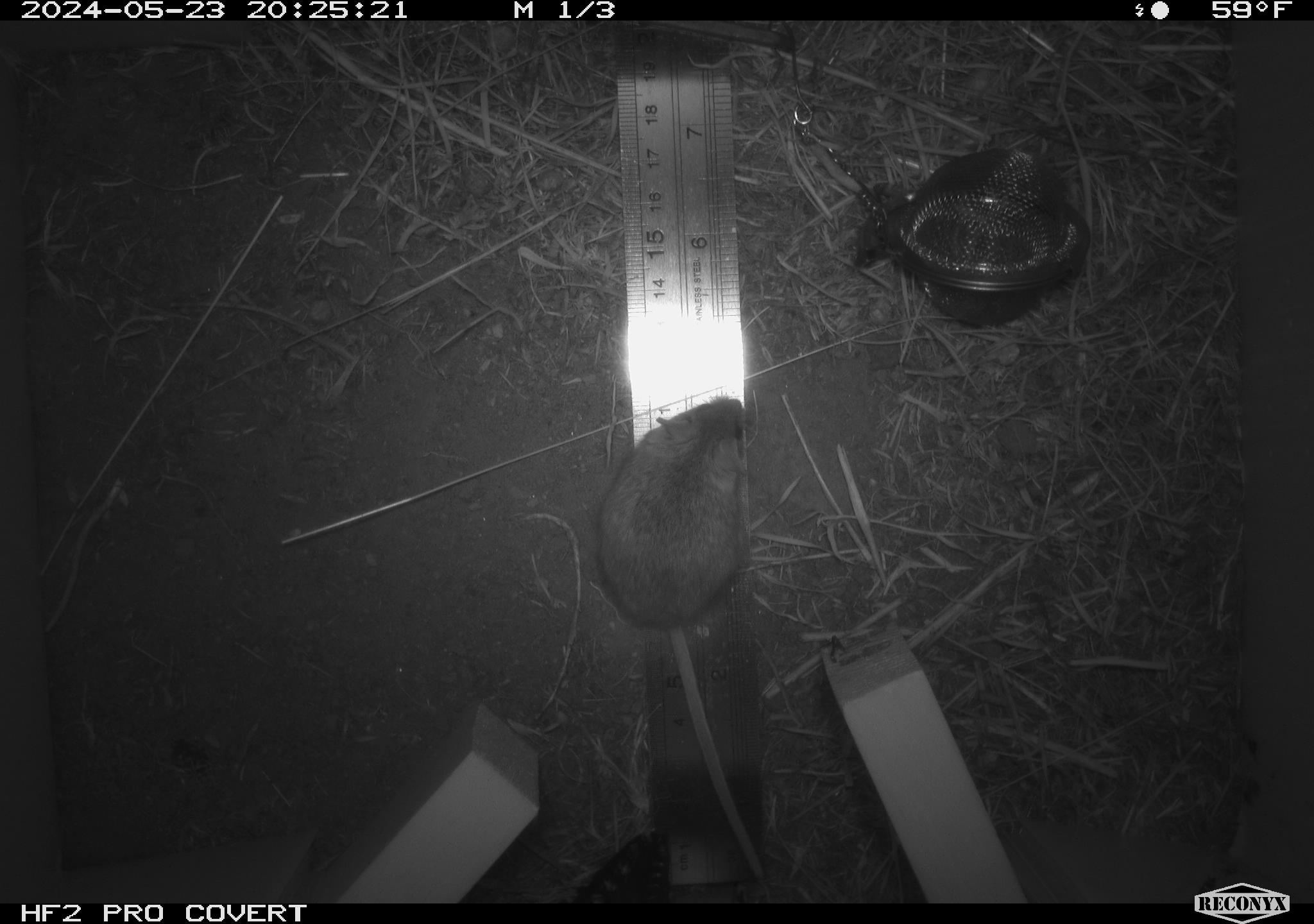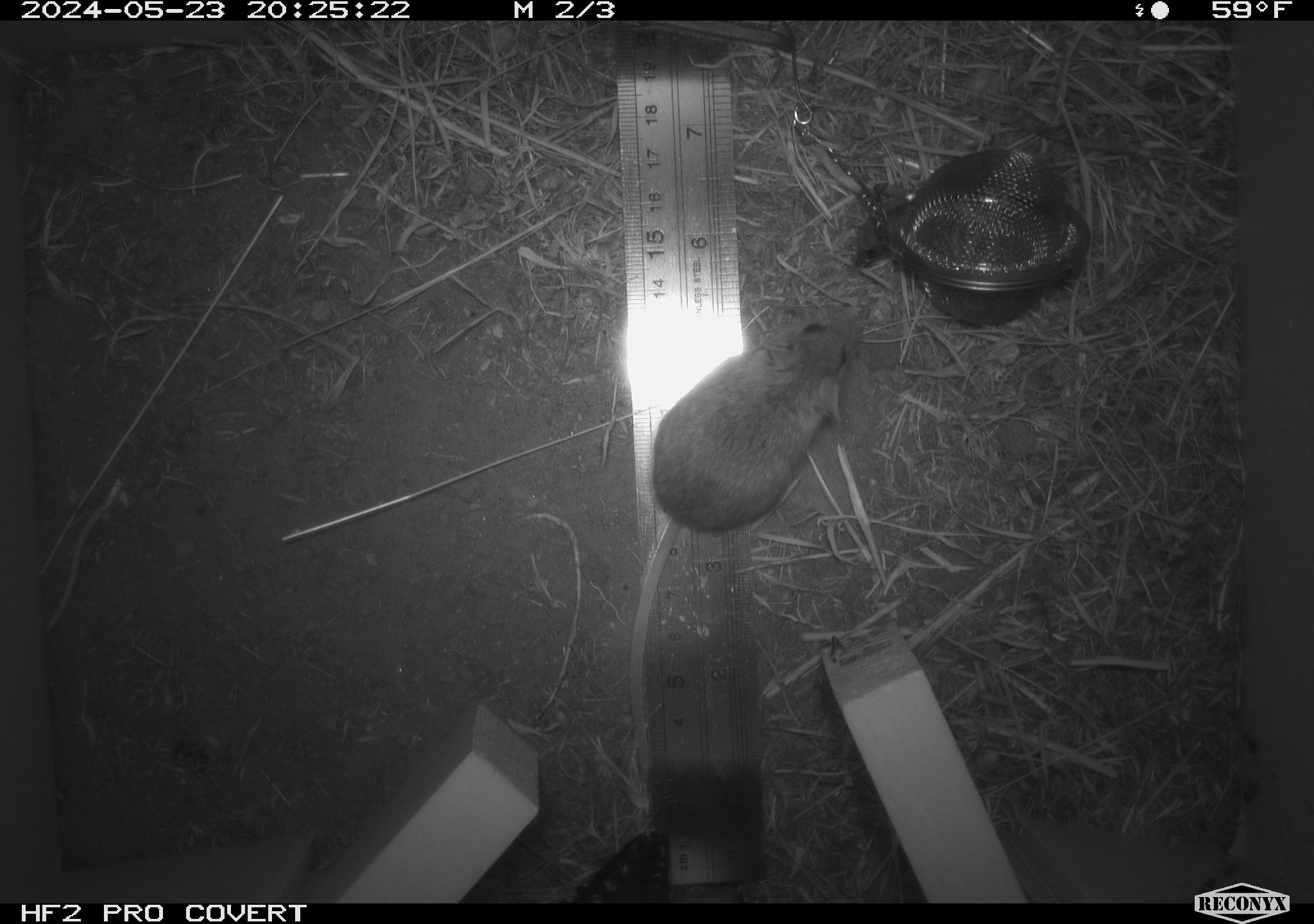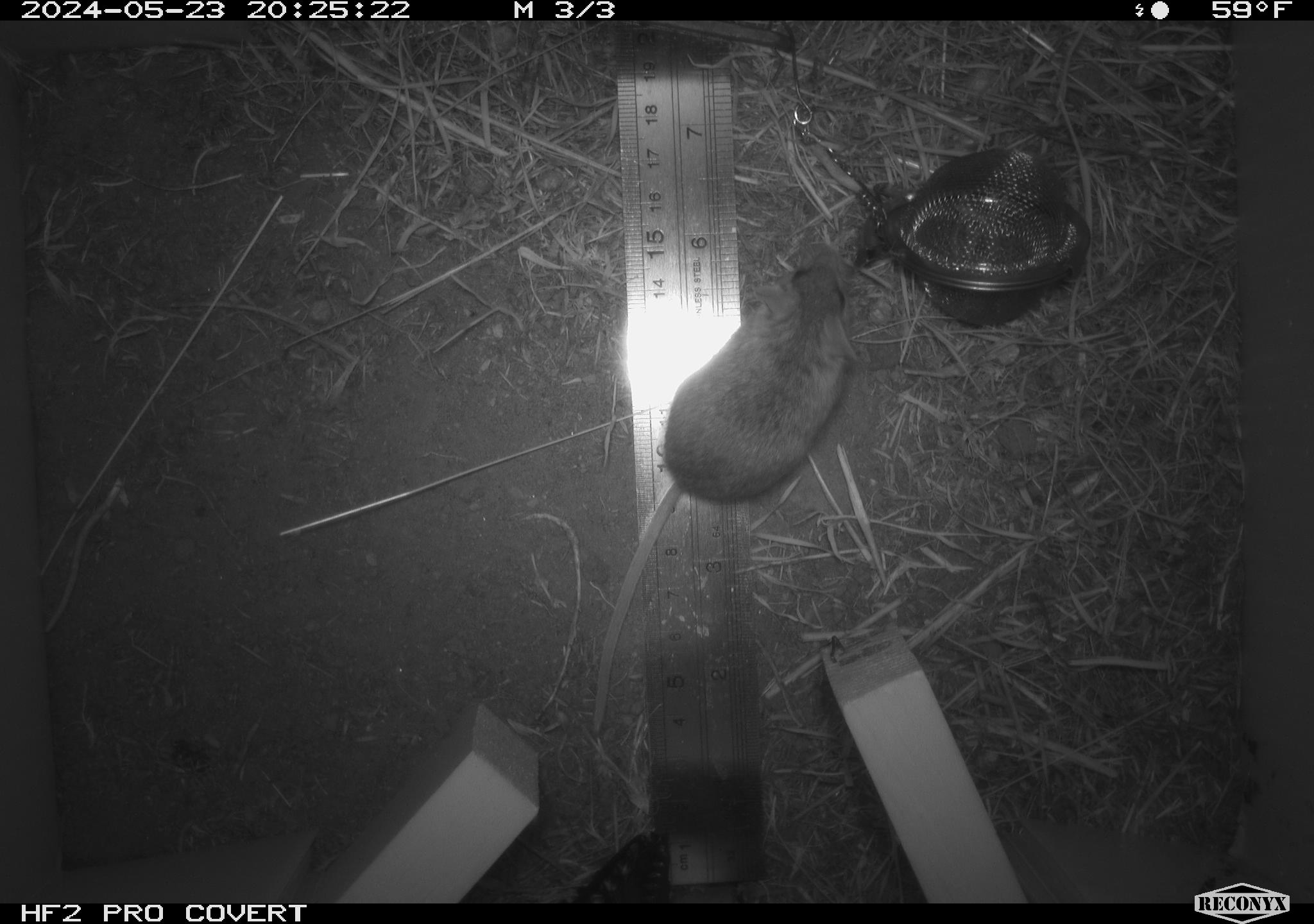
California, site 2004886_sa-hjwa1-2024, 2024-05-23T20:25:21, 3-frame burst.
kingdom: Animalia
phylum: Chordata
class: Mammalia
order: Rodentia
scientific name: Rodentia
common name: rodent